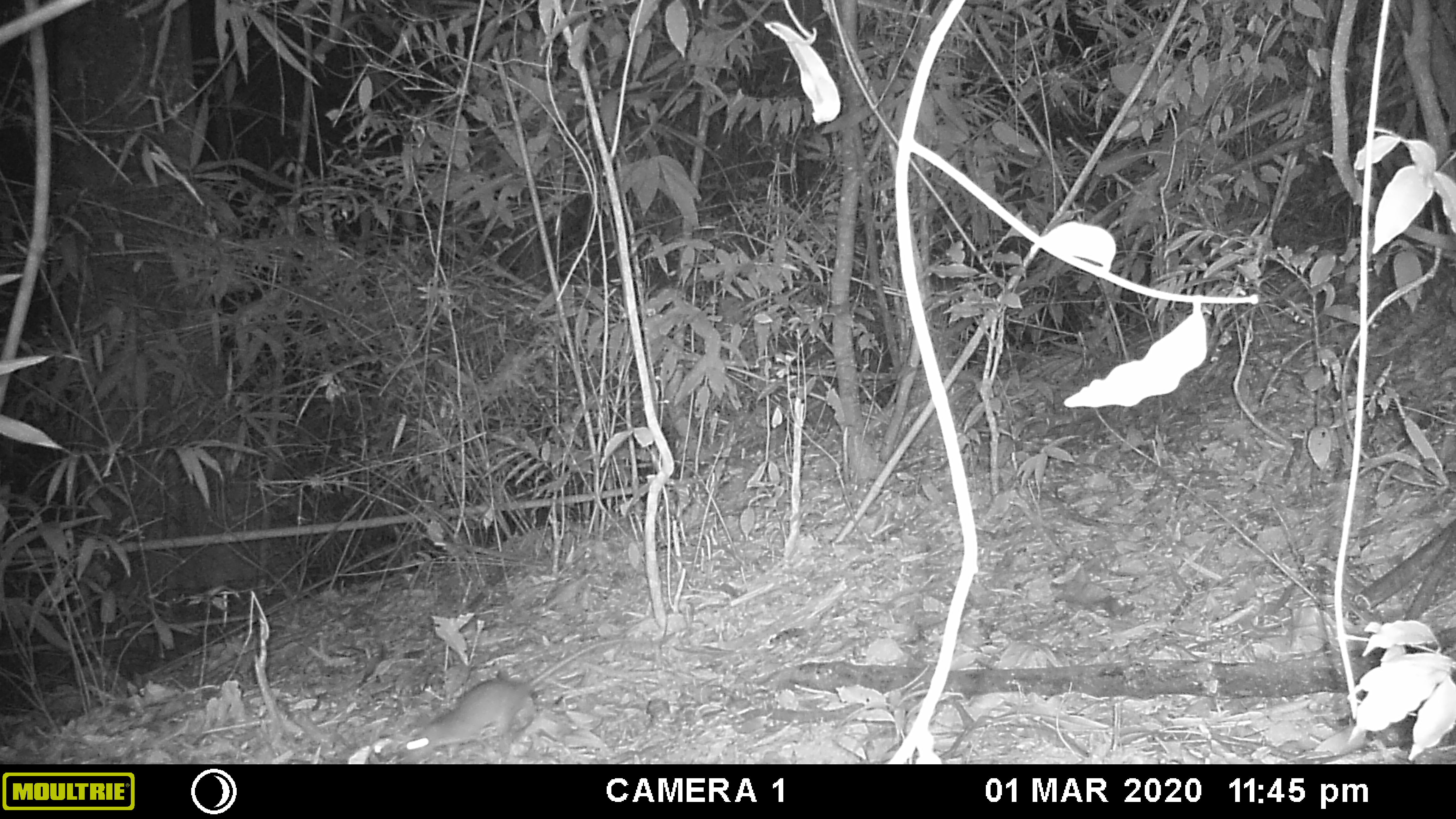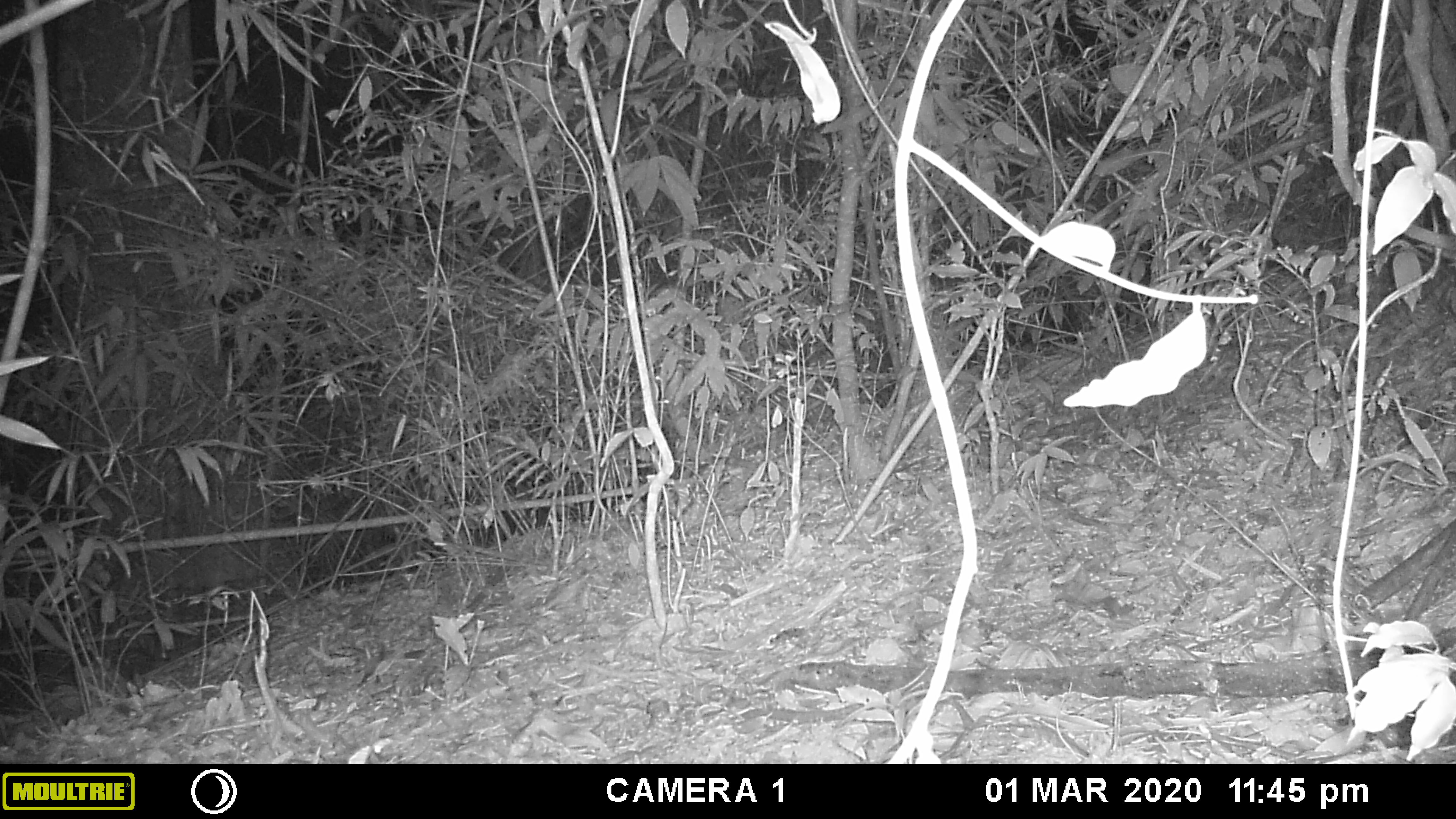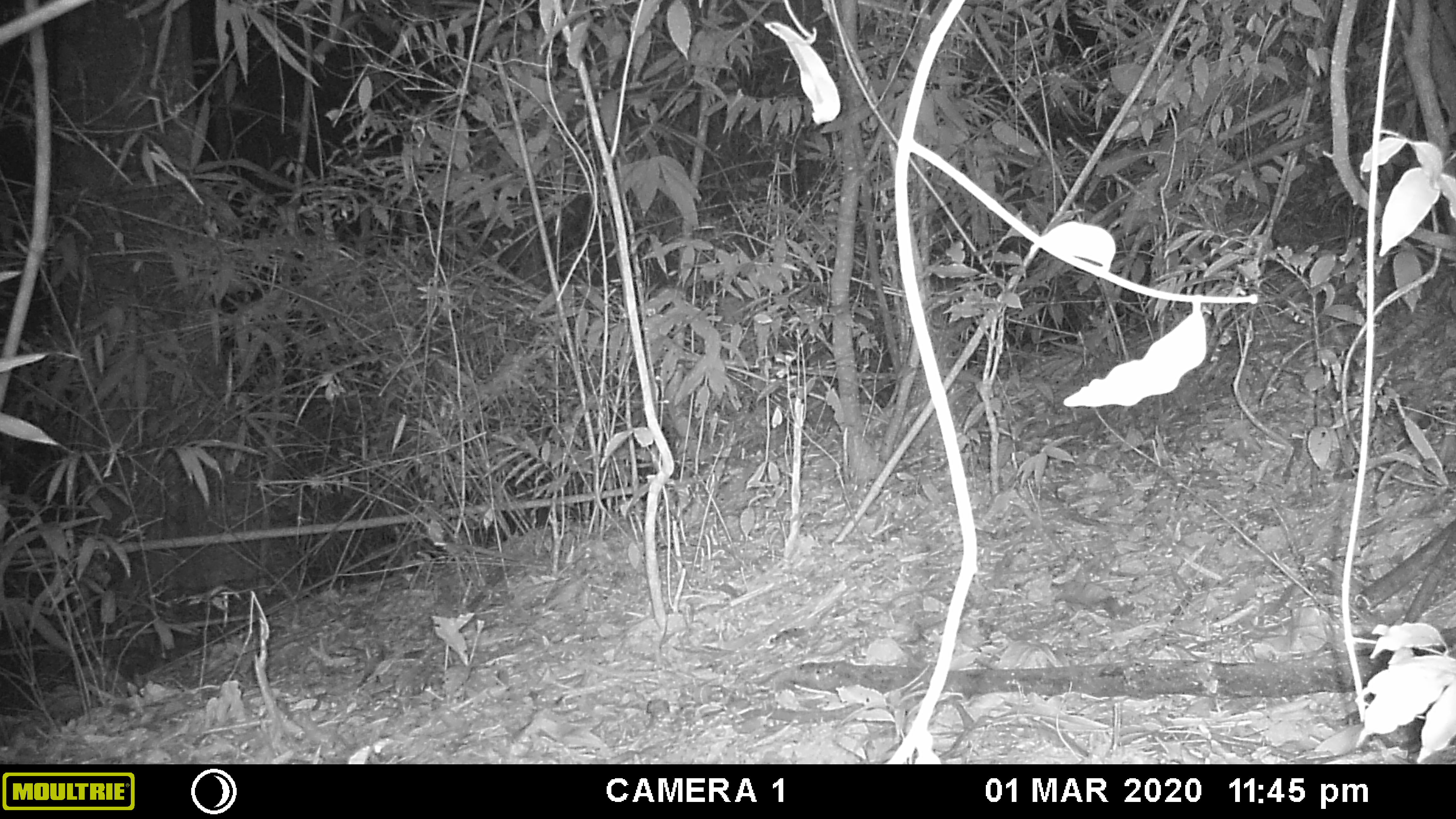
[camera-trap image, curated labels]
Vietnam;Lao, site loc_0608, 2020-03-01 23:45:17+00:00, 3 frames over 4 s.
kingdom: Animalia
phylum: Chordata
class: Mammalia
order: Rodentia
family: Muridae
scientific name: Muridae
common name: old-world mice and rats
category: unidentified murid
Unidentified murid (old-world mice and rats) (Muridae). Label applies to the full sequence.